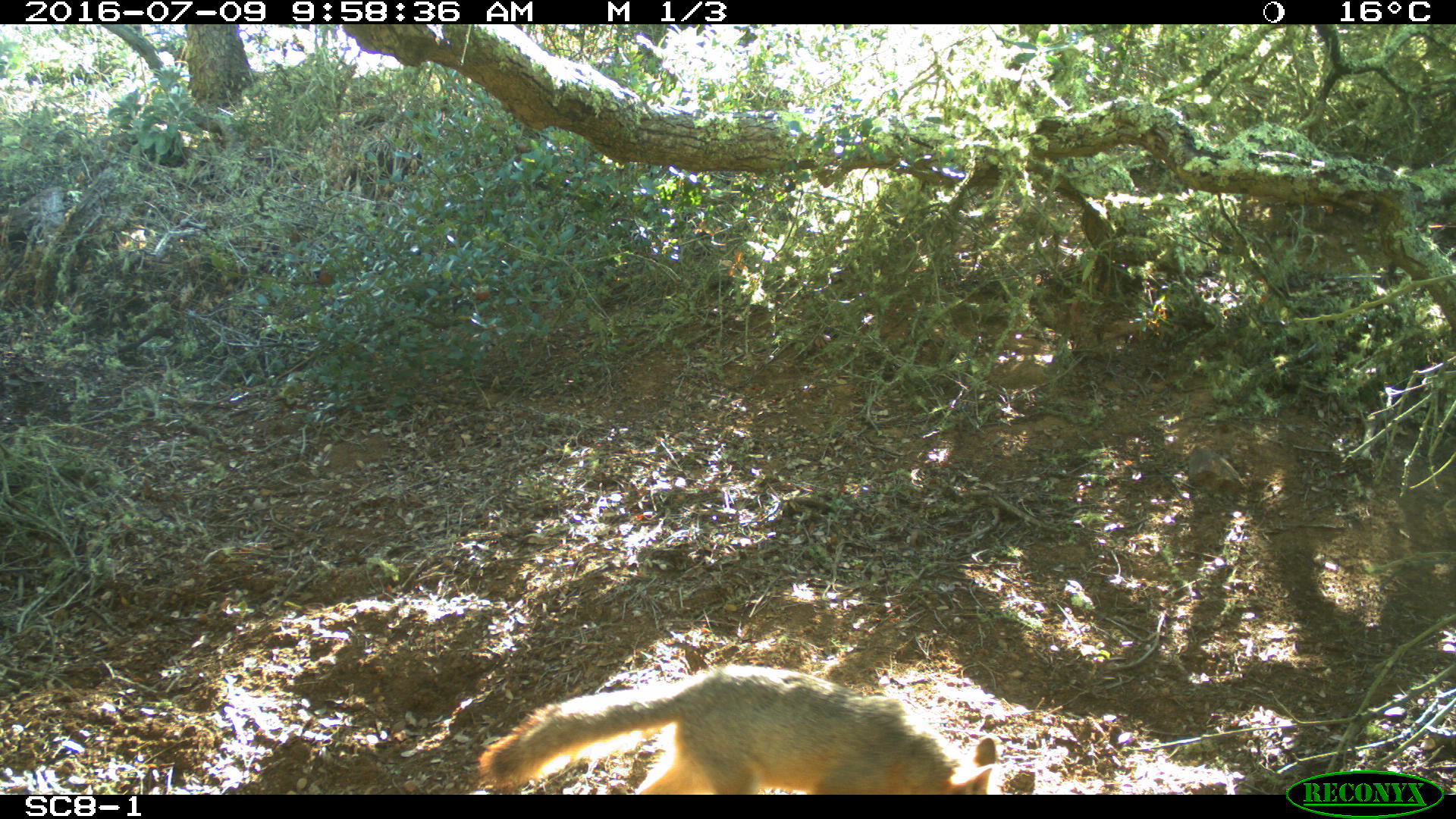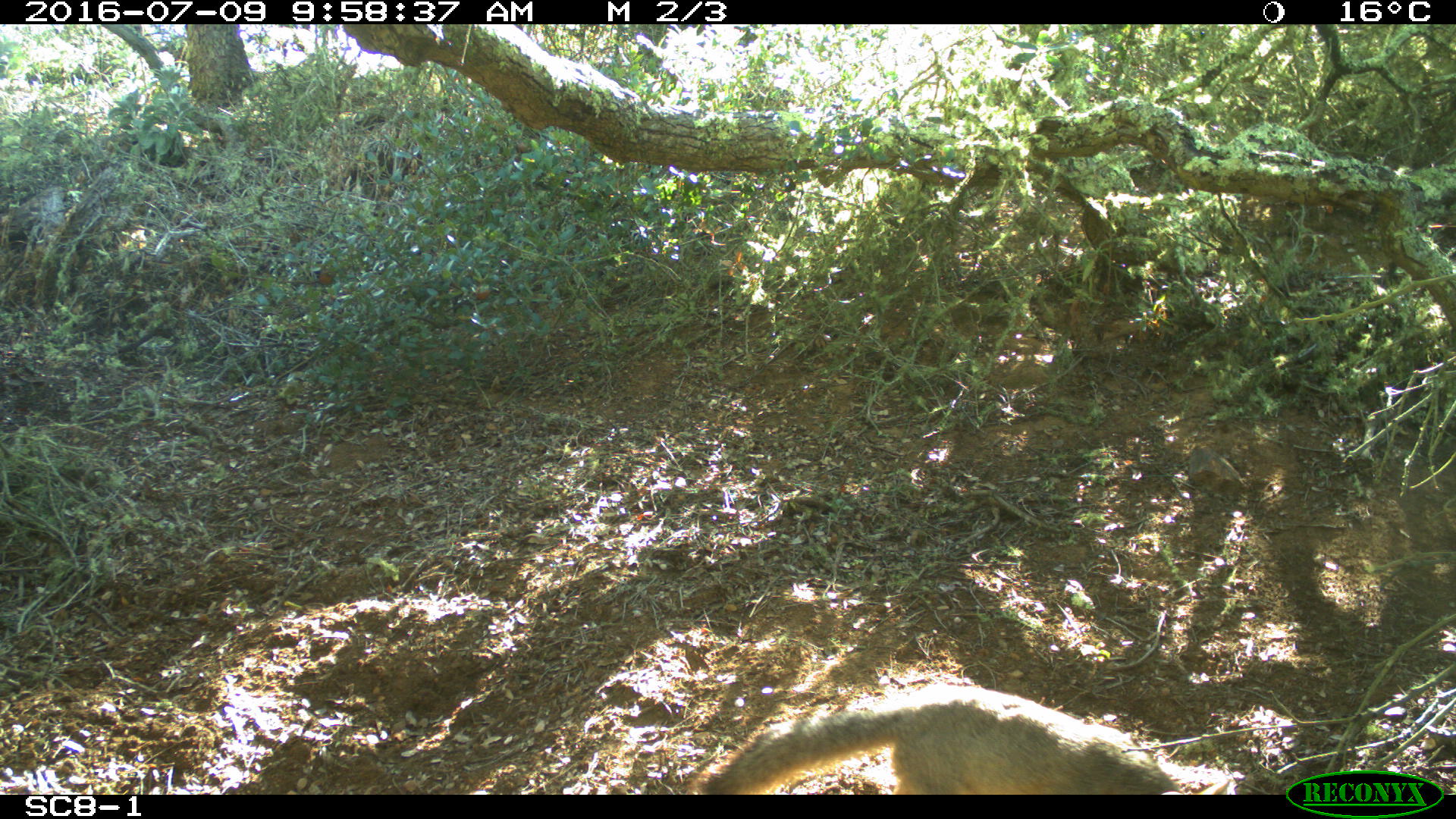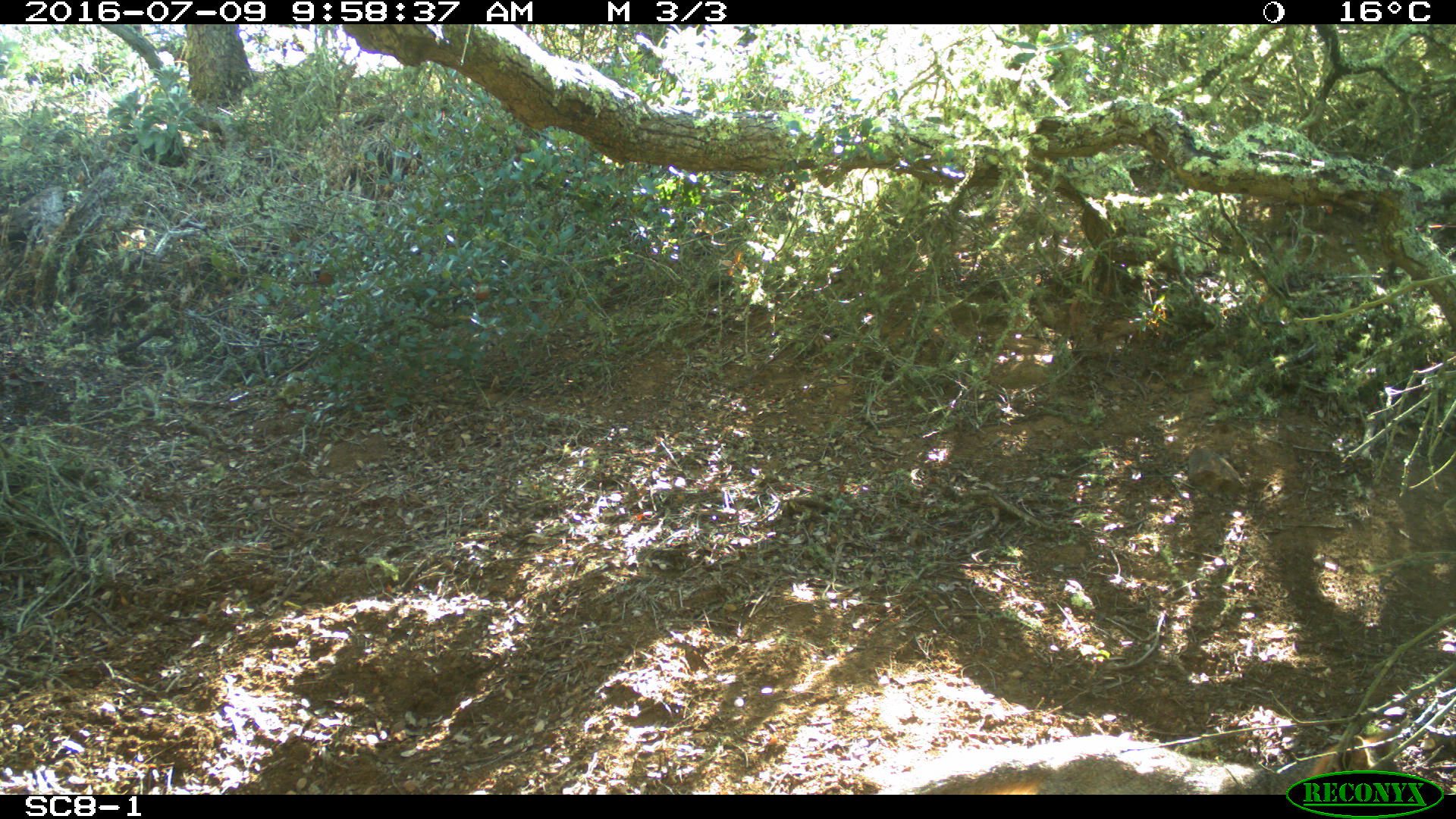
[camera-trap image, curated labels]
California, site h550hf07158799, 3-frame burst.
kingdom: Animalia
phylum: Chordata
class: Mammalia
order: Carnivora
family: Canidae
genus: Urocyon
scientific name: Urocyon littoralis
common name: island fox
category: fox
Fox (island fox) (Urocyon littoralis).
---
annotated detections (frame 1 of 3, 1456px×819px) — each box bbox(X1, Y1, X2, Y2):
fox: bbox(478, 664, 1002, 794)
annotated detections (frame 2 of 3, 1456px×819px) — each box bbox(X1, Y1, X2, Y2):
fox: bbox(689, 685, 1229, 795)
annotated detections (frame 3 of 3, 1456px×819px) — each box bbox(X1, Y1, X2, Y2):
fox: bbox(909, 734, 1374, 794)